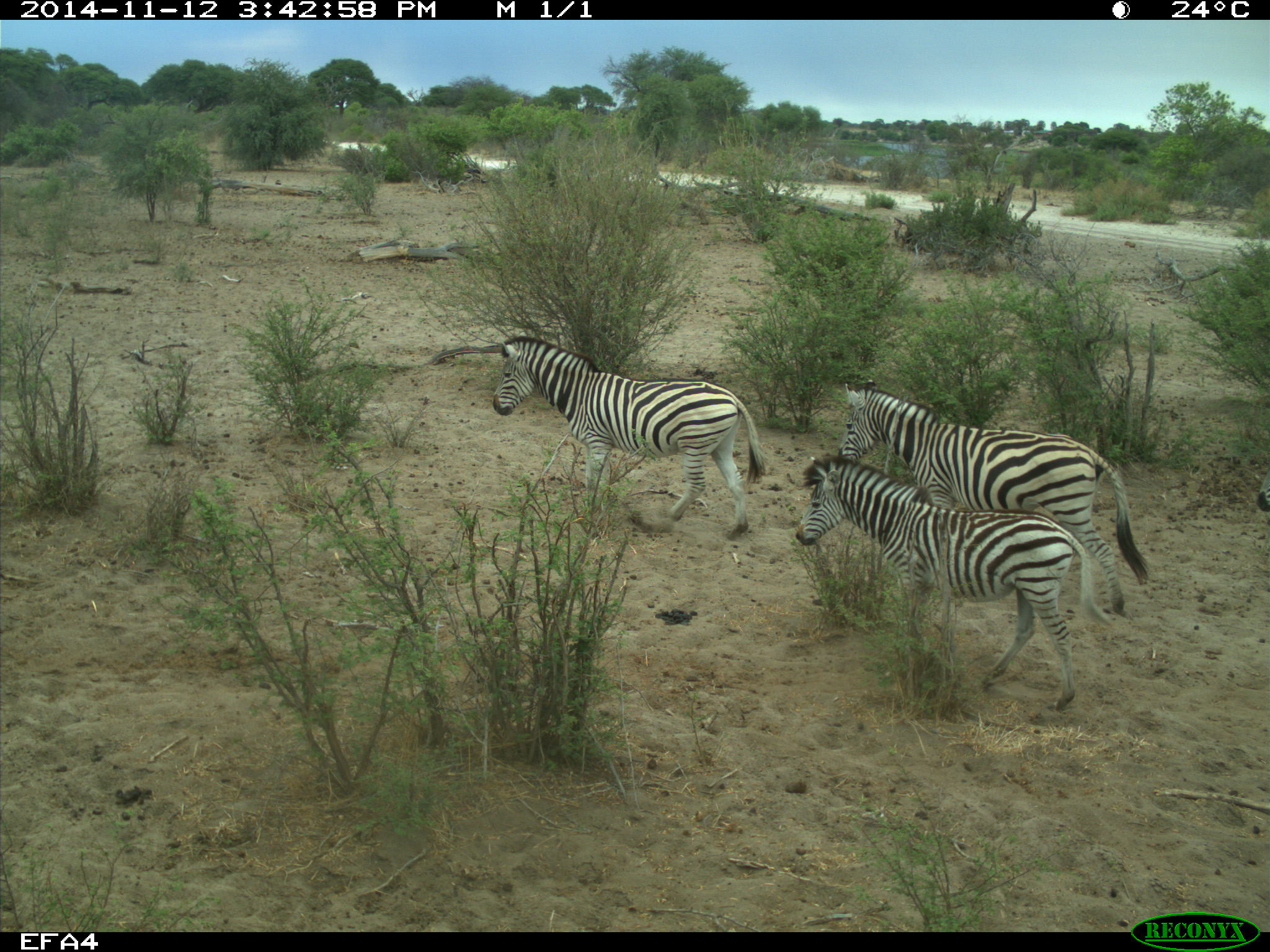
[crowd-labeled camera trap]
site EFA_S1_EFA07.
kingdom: Animalia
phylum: Chordata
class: Mammalia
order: Perissodactyla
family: Equidae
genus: Equus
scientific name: Equus quagga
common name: plains zebra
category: zebraplains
Zebraplains (plains zebra) (Equus quagga), count 4. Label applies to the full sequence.